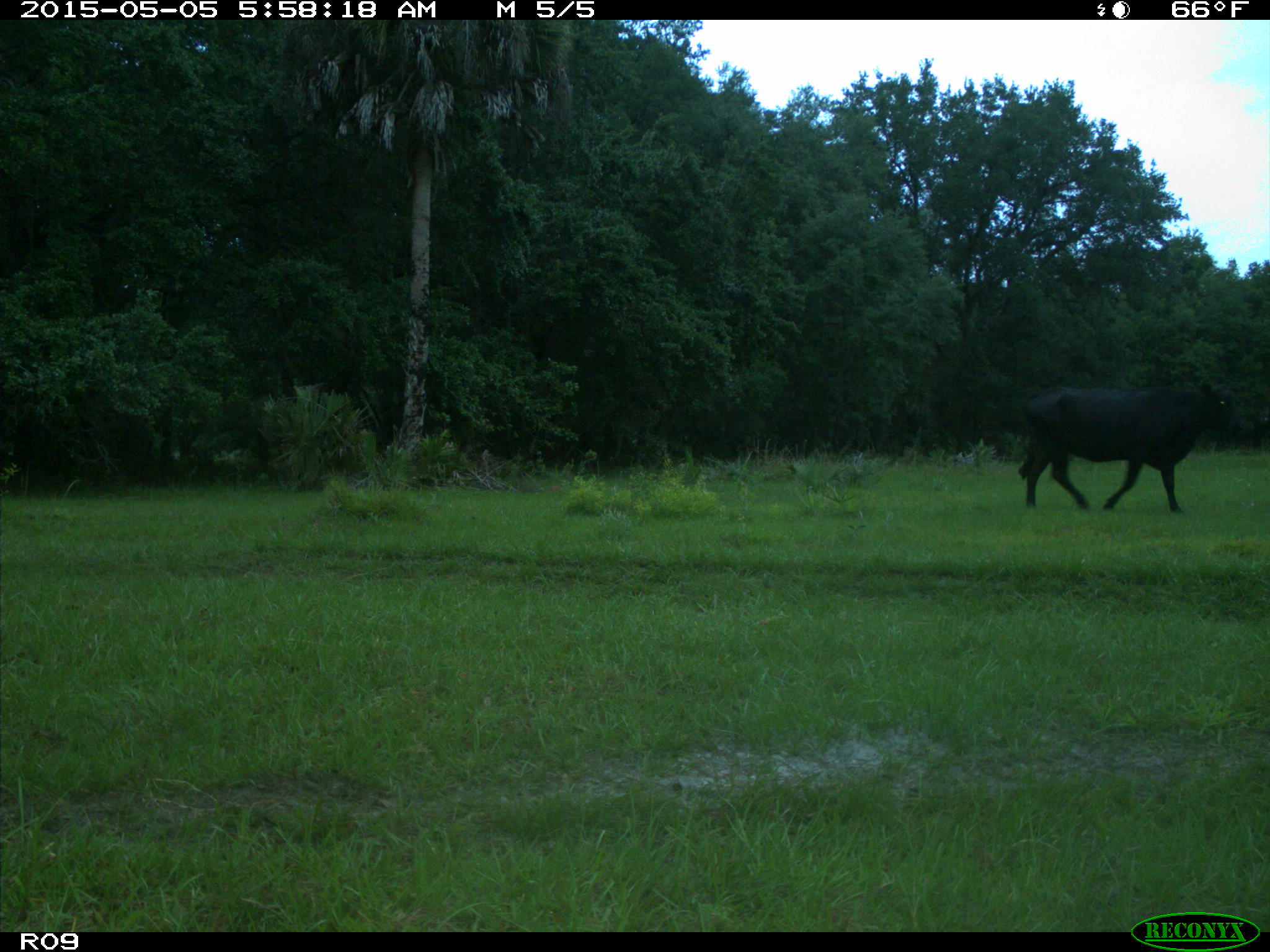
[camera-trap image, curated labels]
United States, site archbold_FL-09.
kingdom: Animalia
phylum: Chordata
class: Mammalia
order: Artiodactyla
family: Bovidae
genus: Bos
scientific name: Bos taurus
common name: domestic cow